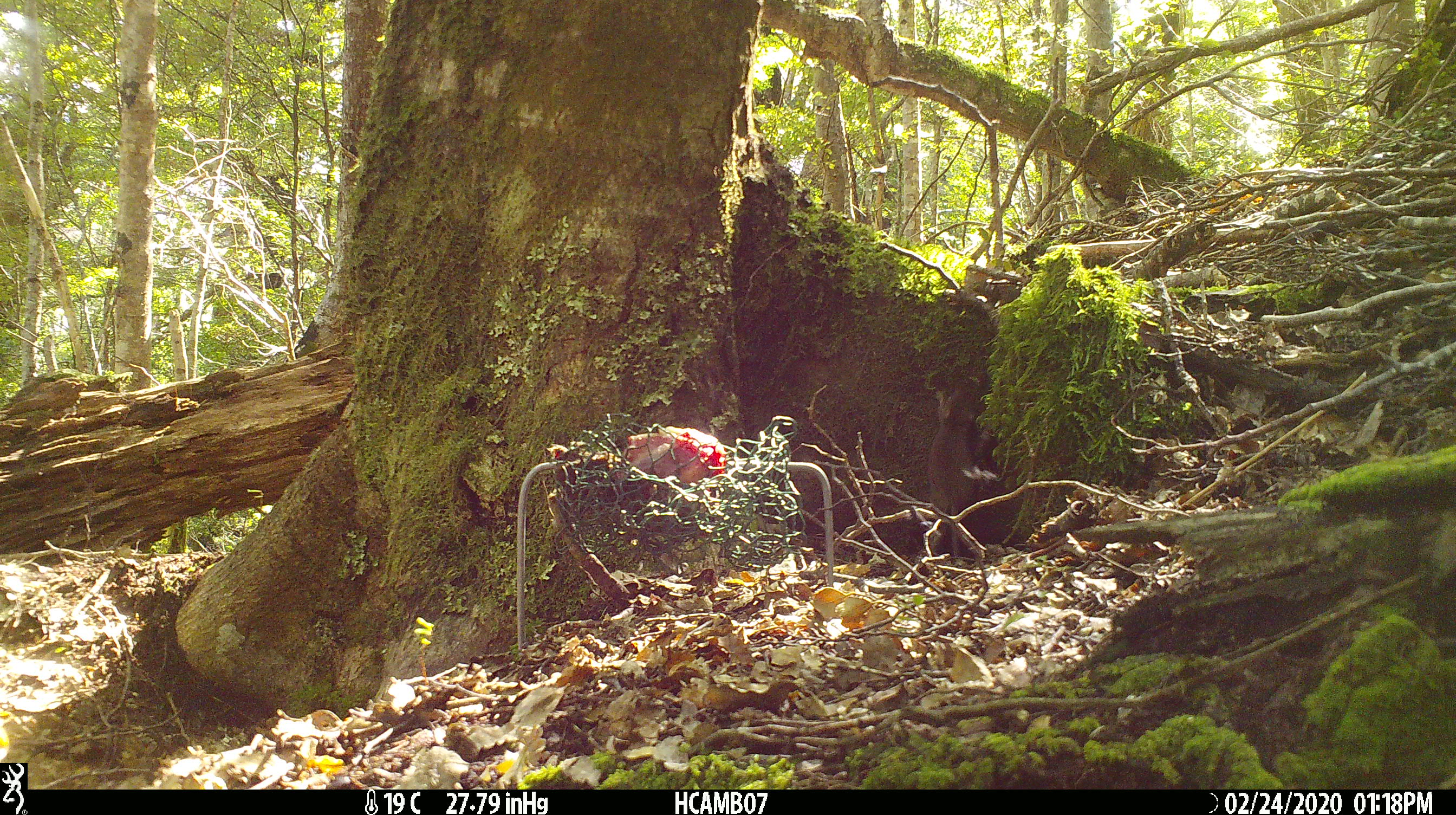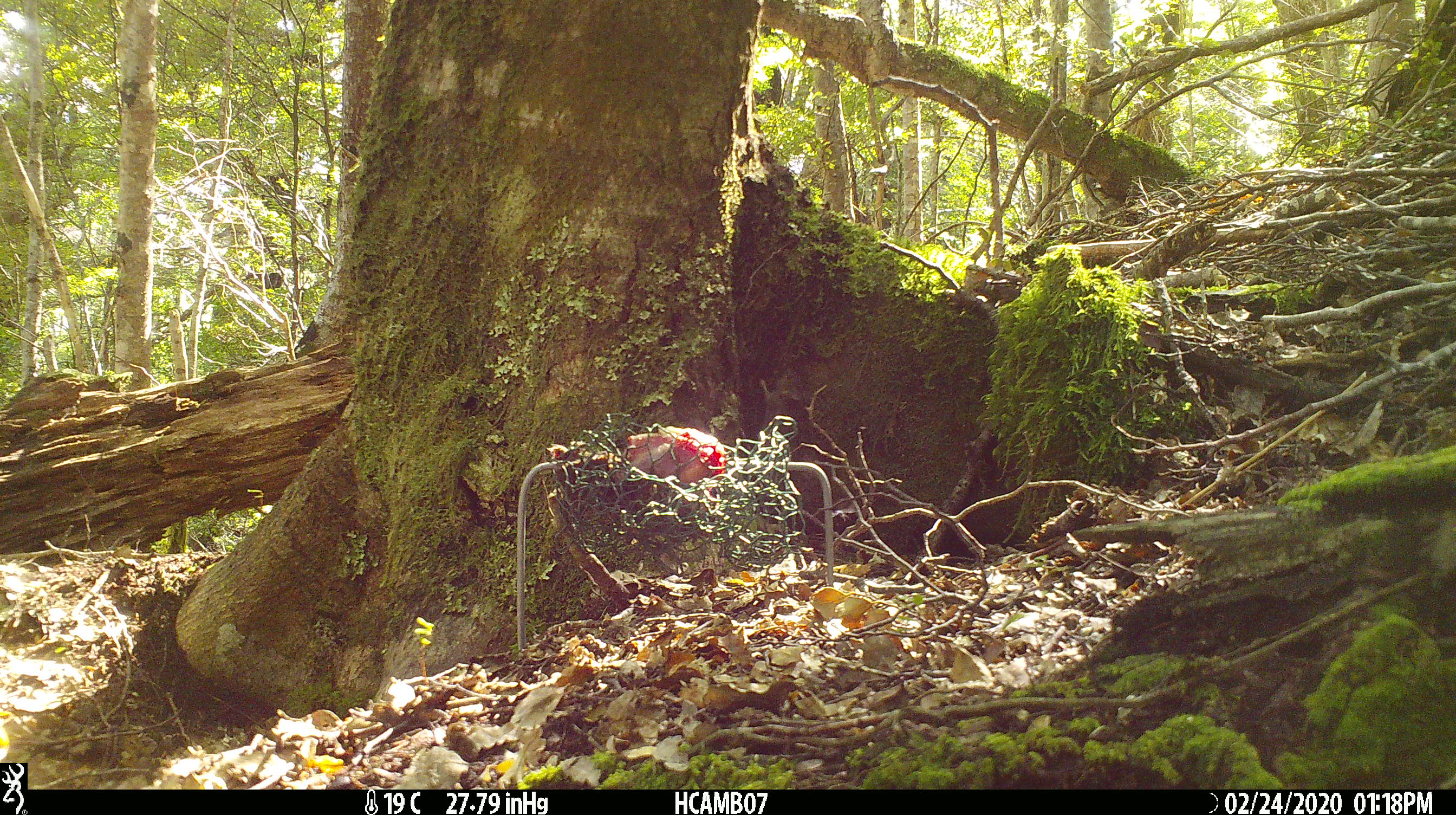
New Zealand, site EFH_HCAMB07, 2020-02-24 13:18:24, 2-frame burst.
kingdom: Animalia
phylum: Chordata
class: Mammalia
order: Rodentia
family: Muridae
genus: Mus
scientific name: Mus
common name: mouse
Mouse (Mus).